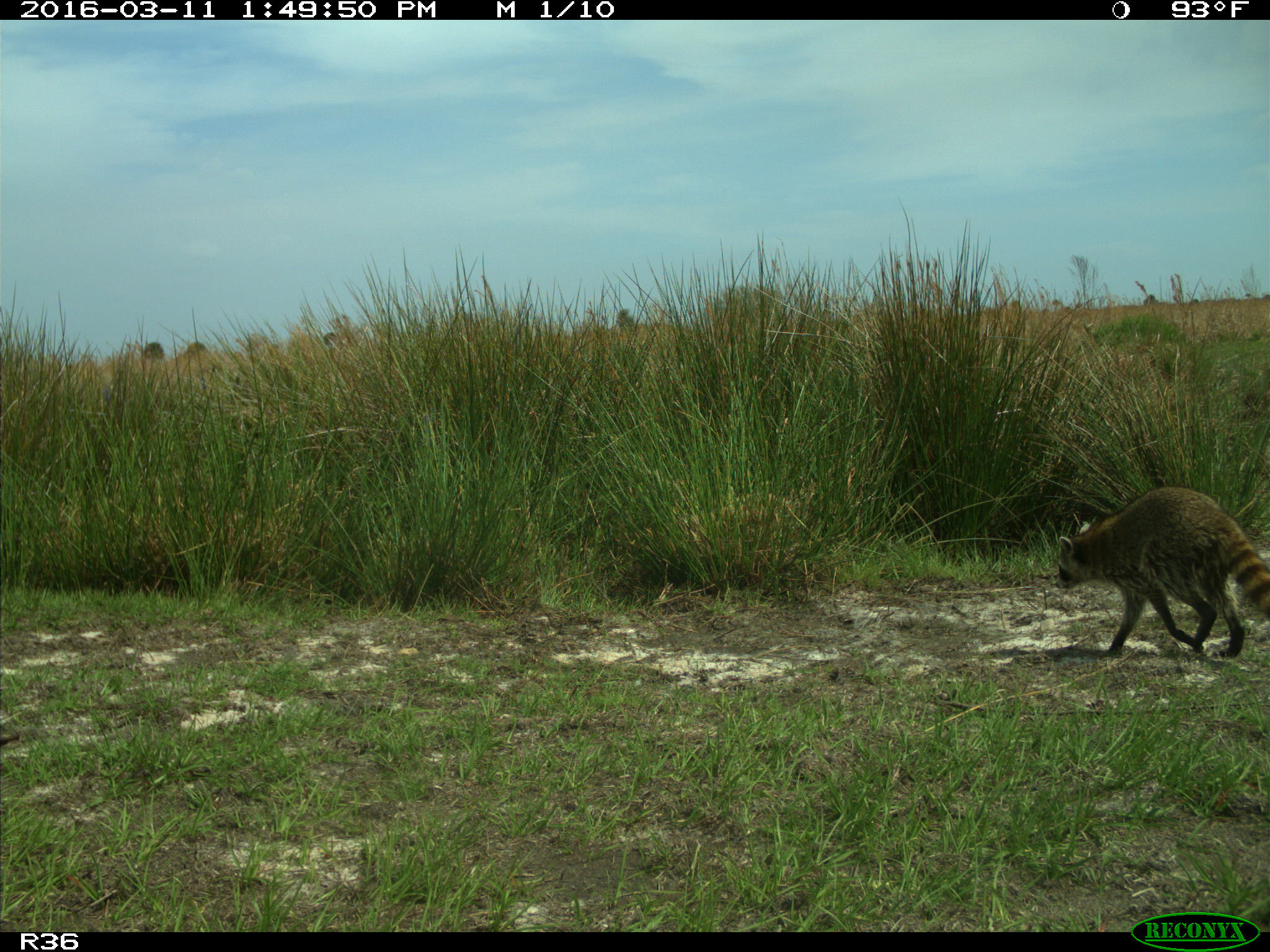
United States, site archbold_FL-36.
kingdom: Animalia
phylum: Chordata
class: Mammalia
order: Carnivora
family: Procyonidae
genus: Procyon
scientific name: Procyon lotor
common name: common raccoon